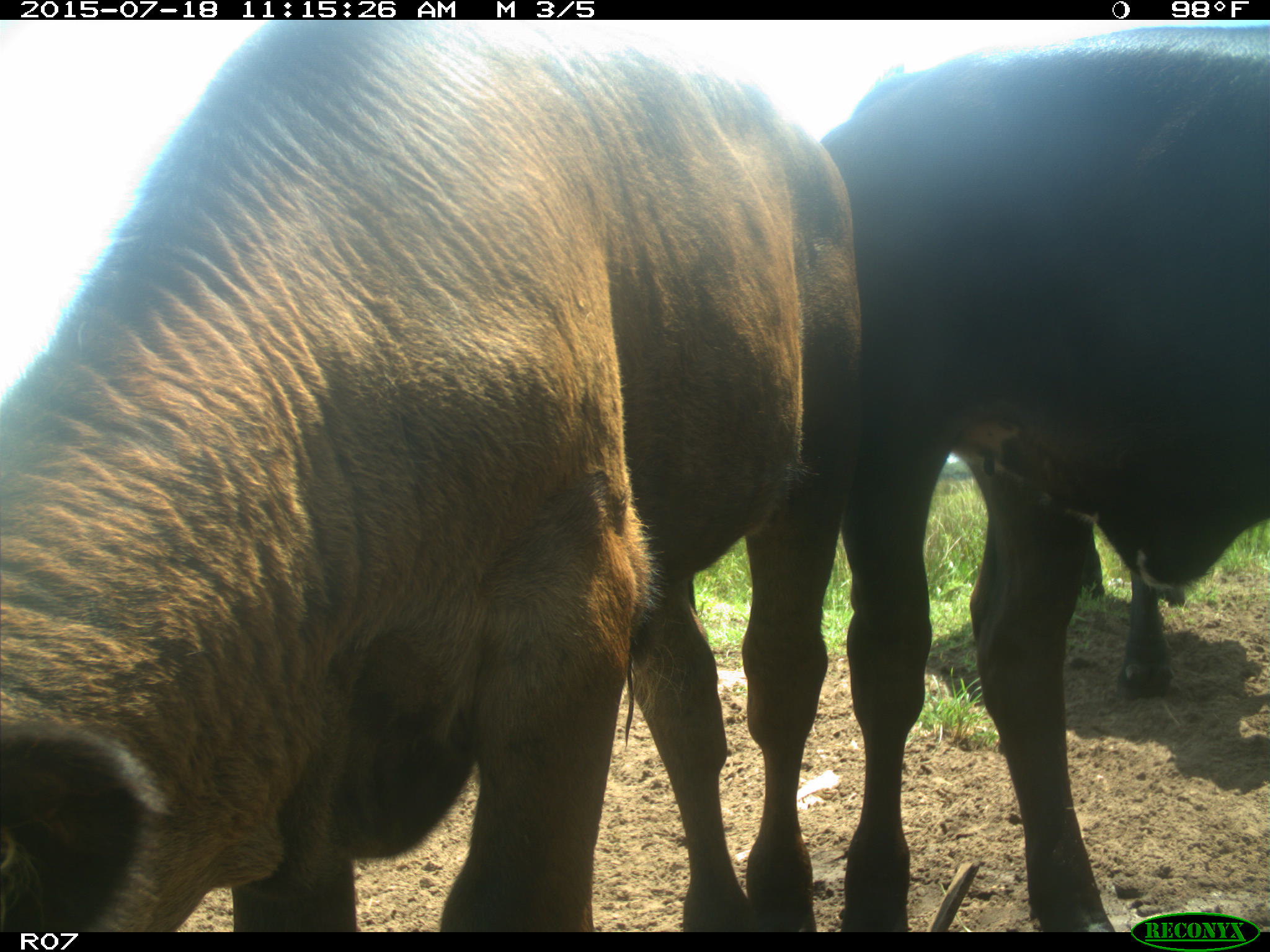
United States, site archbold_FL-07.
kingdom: Animalia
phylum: Chordata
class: Mammalia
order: Artiodactyla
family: Bovidae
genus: Bos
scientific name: Bos taurus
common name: domestic cow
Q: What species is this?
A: Bos taurus (domestic cow).